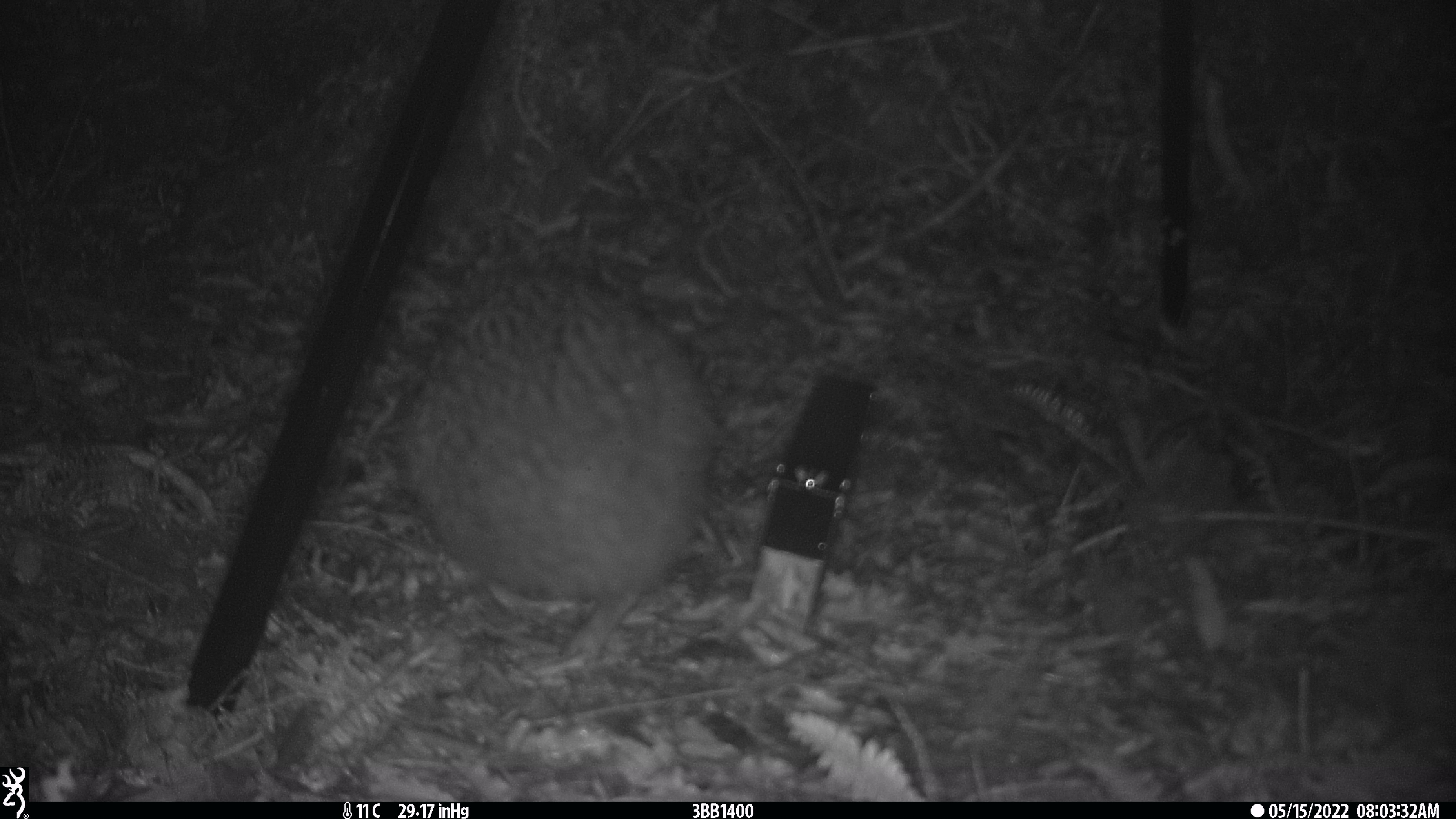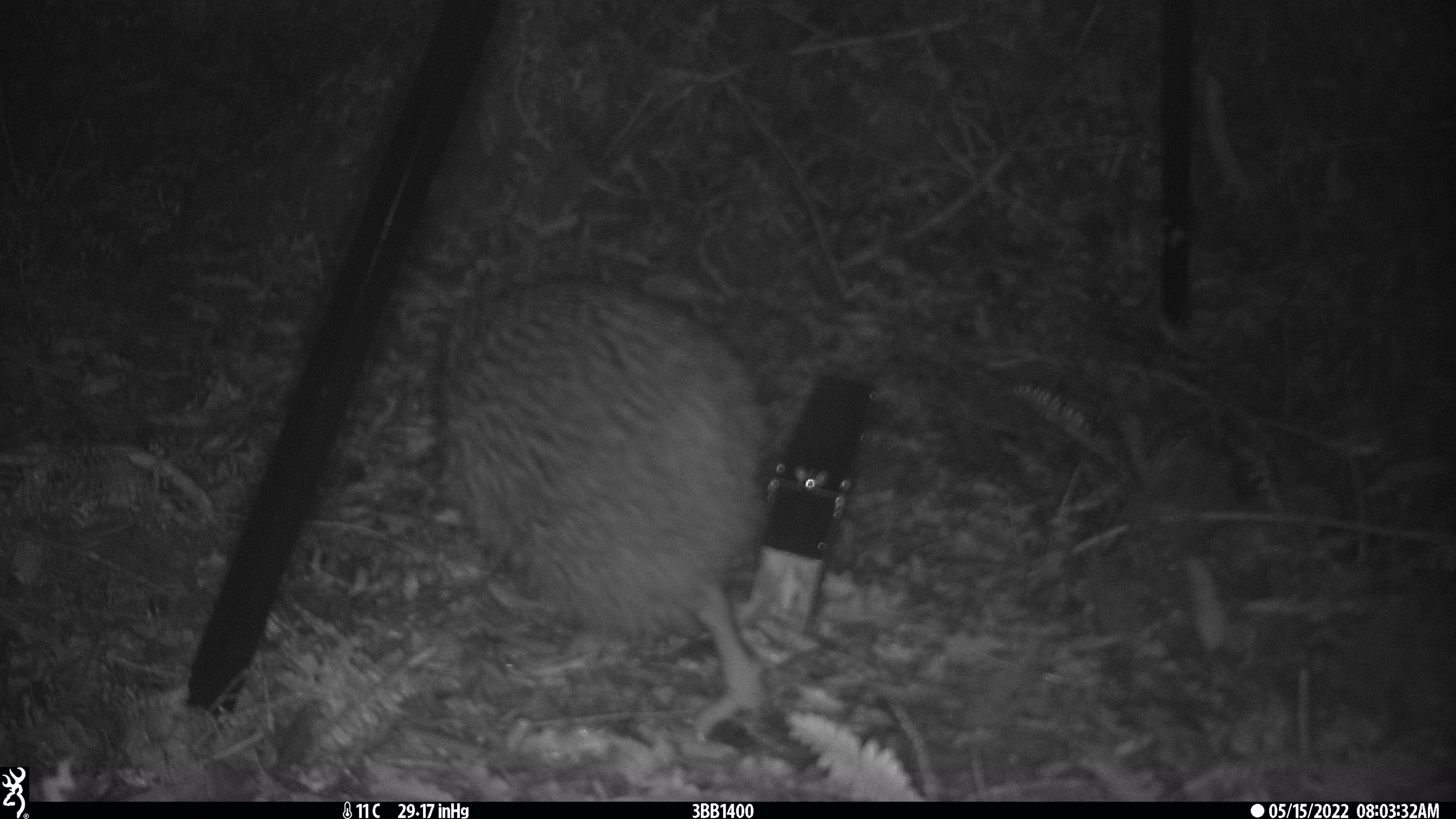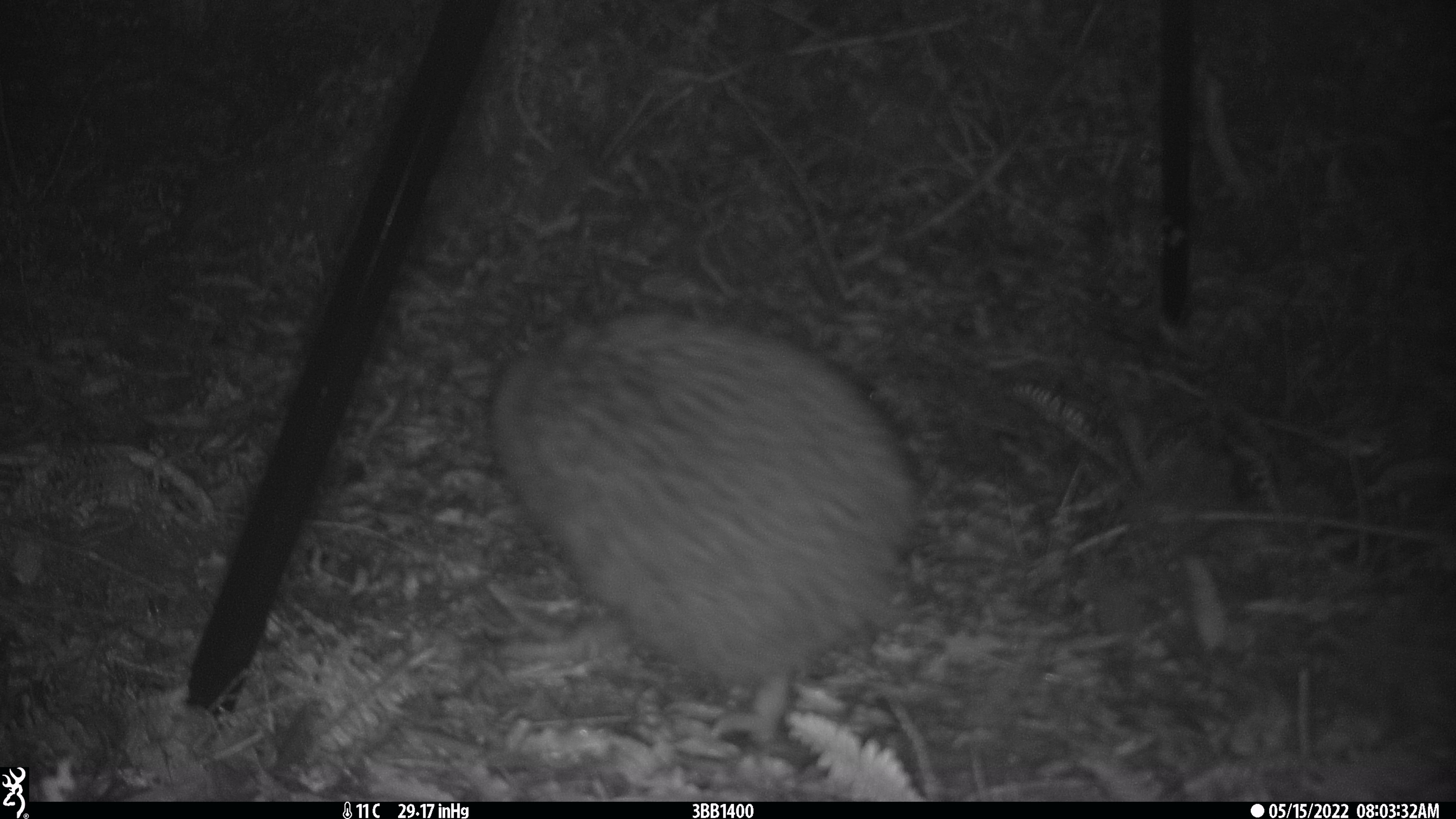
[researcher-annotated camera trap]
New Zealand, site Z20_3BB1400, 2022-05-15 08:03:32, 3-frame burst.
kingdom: Animalia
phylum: Chordata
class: Aves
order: Apterygiformes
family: Apterygidae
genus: Apteryx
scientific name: Apteryx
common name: kiwi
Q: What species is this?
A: Kiwi (Apteryx).